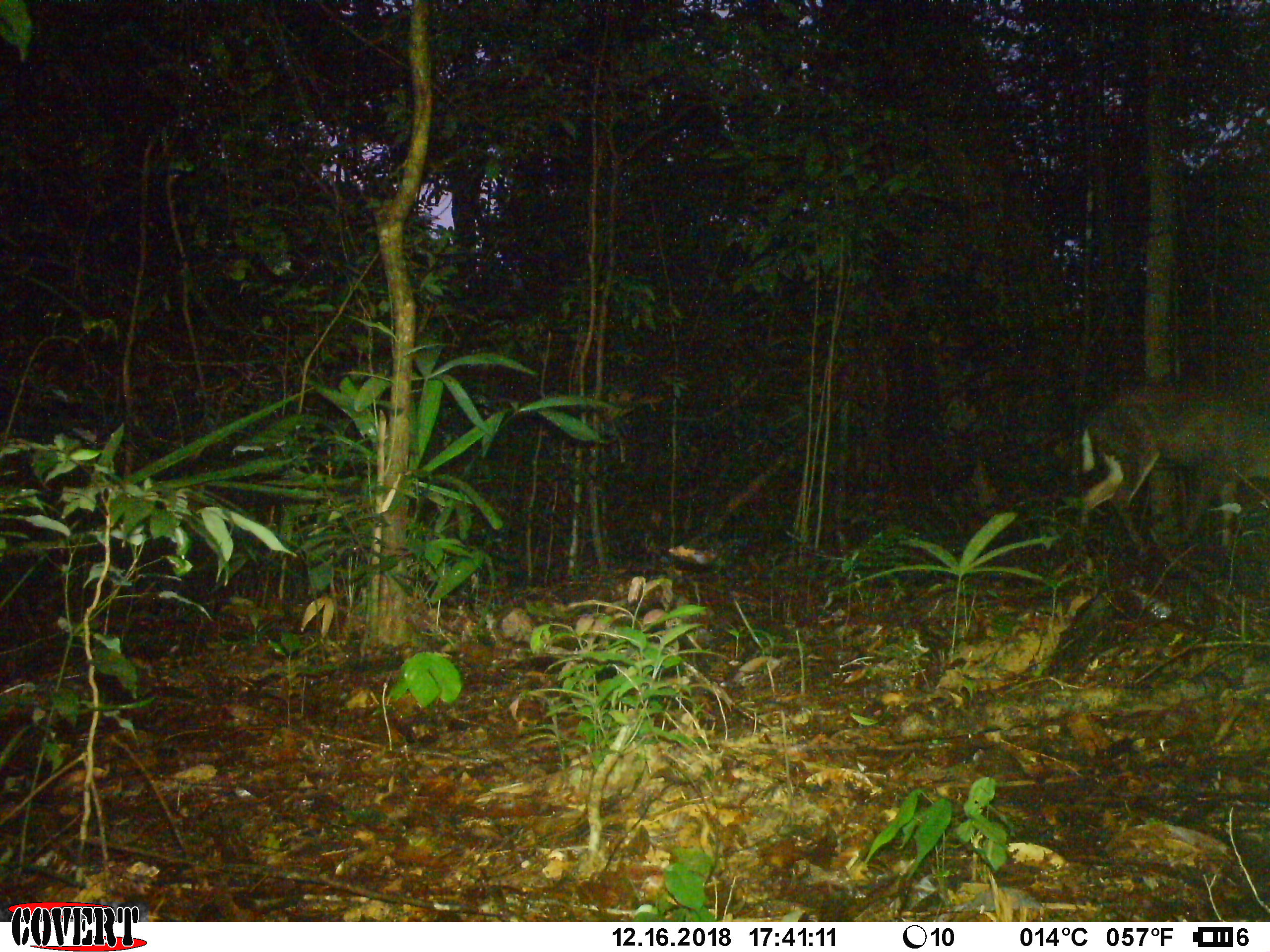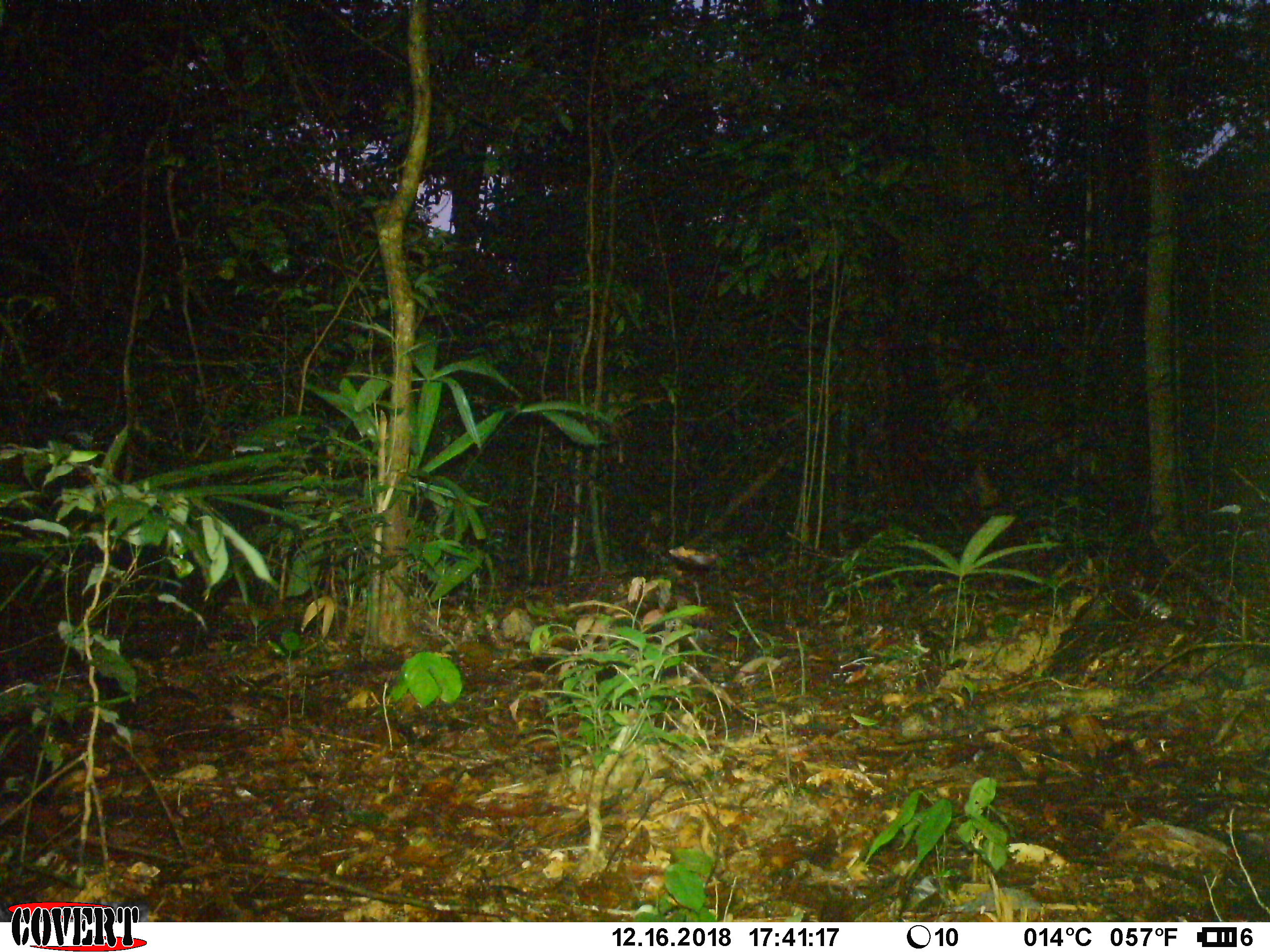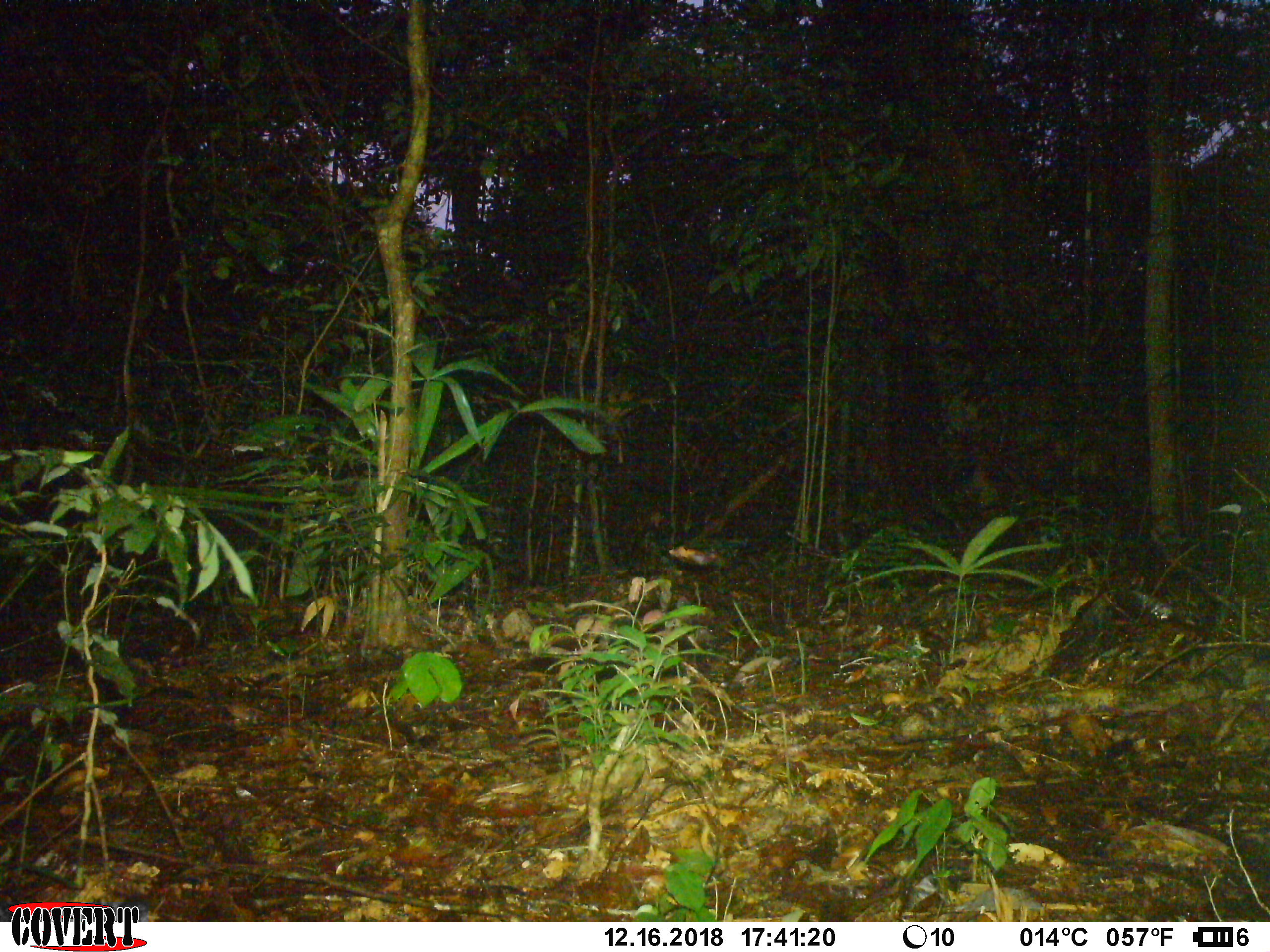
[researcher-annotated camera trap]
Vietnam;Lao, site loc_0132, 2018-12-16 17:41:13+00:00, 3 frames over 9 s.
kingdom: Animalia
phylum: Chordata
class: Mammalia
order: Artiodactyla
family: Cervidae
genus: Muntiacus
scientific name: Muntiacus rooseveltorum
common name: roosevelt's muntjac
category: roosevelts muntjac group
Roosevelts muntjac group (roosevelt's muntjac) (Muntiacus rooseveltorum). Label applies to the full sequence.